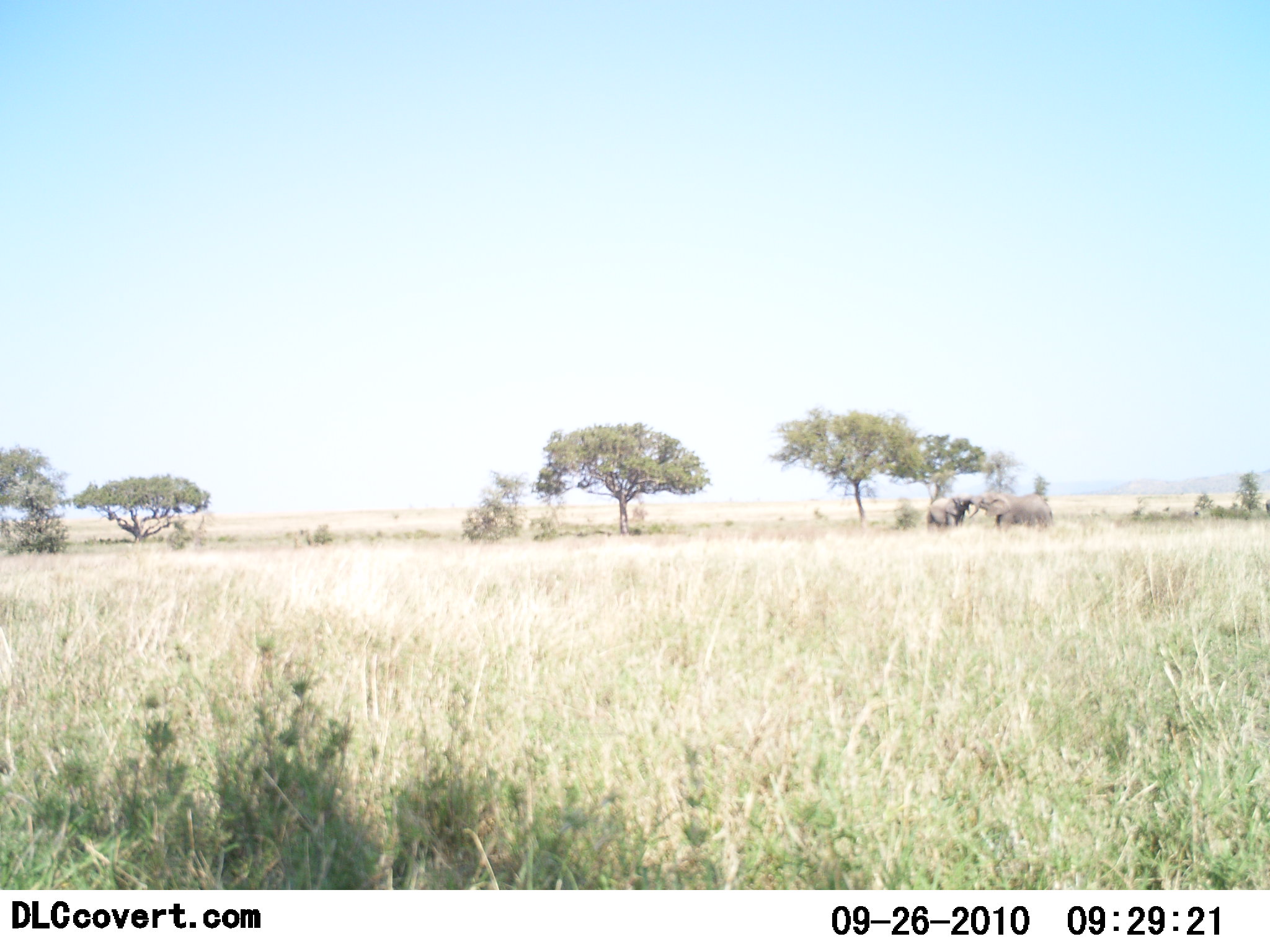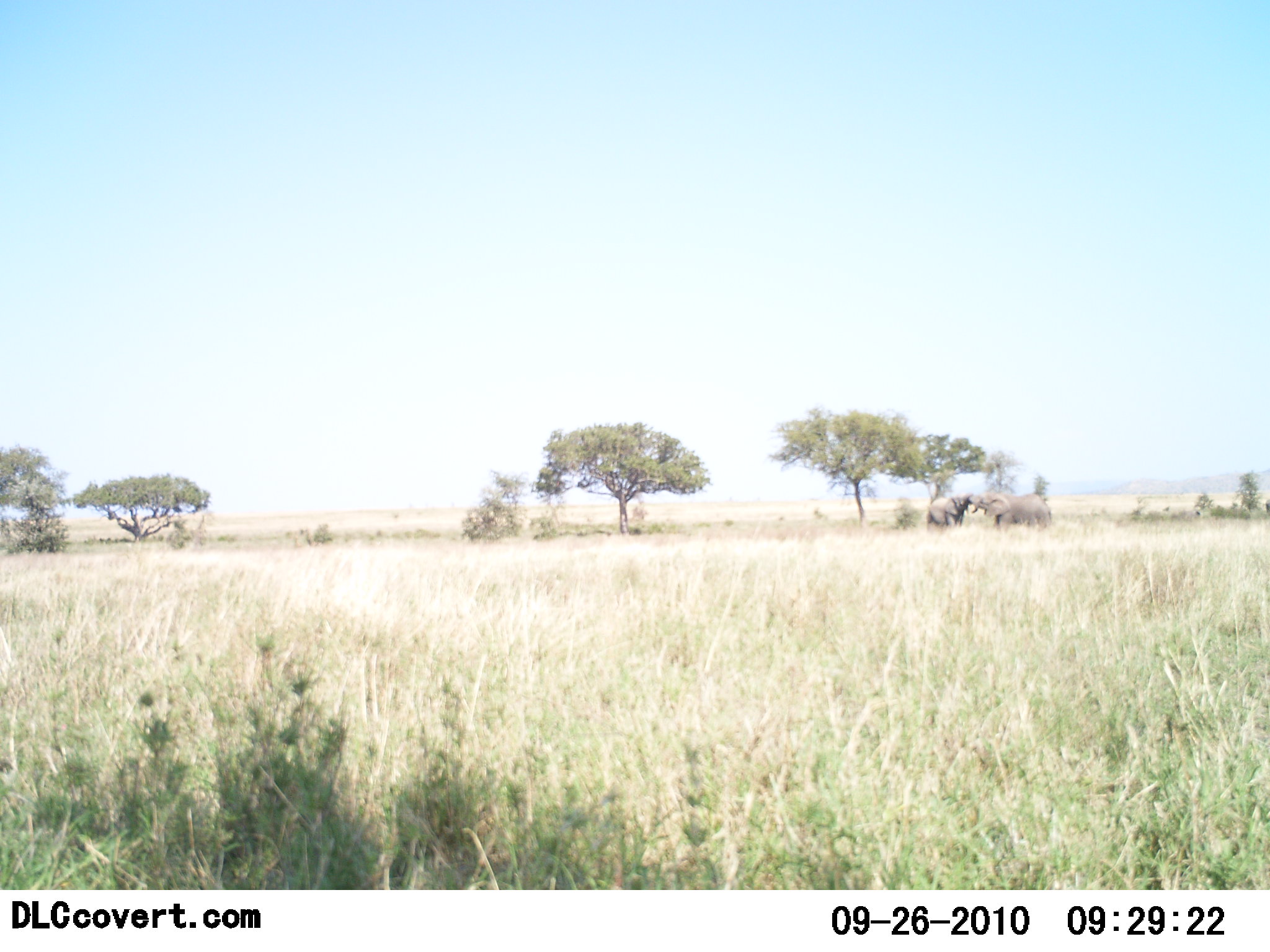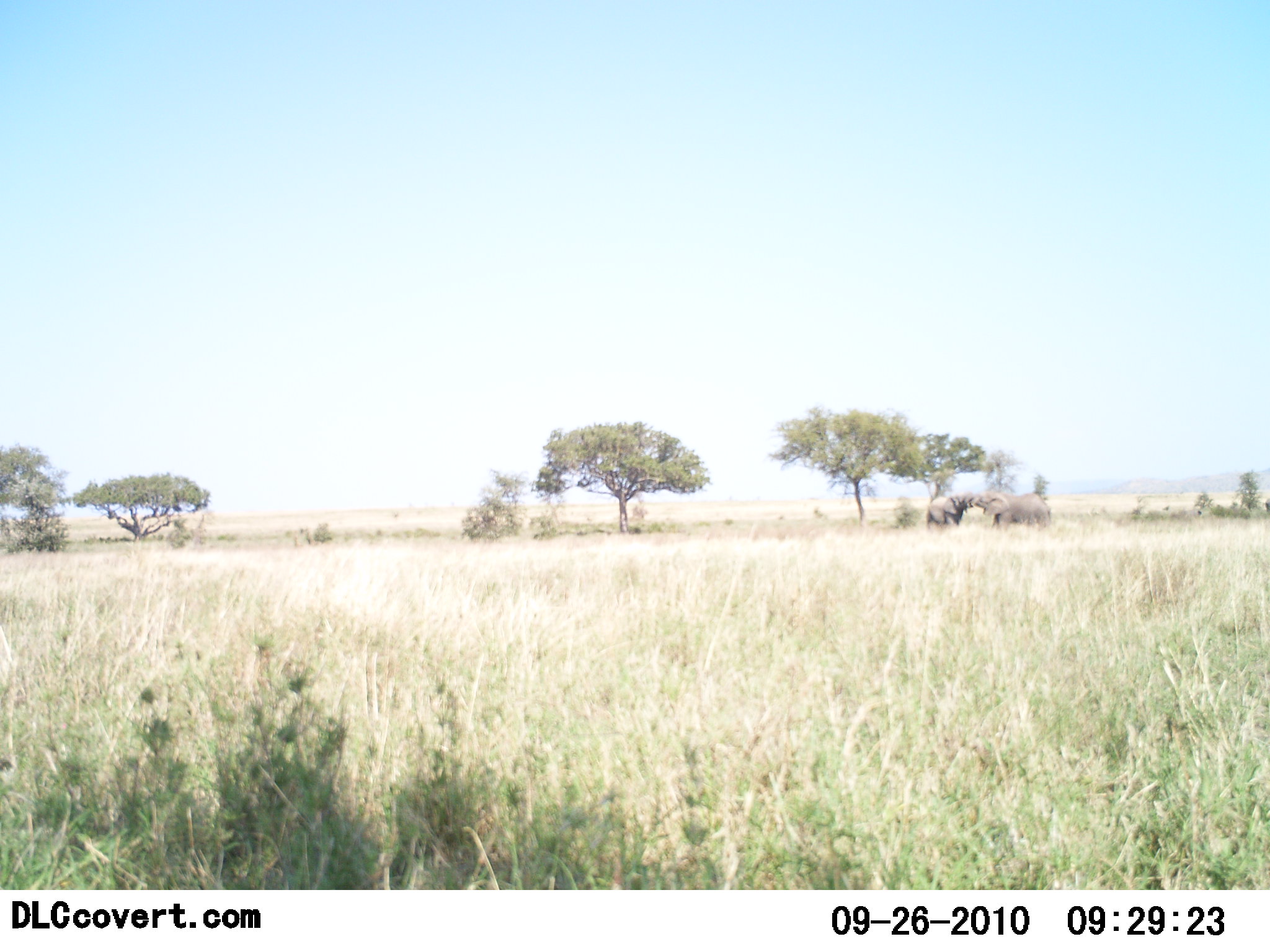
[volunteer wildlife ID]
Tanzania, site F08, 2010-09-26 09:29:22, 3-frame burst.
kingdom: Animalia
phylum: Chordata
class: Mammalia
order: Proboscidea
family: Elephantidae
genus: Loxodonta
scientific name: Loxodonta africana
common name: african bush elephant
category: elephant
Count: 2.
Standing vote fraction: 30%.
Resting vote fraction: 0%.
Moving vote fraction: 0%.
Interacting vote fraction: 80%.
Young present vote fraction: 0%.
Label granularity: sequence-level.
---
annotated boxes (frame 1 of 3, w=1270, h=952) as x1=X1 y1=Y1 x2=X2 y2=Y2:
animal: x1=981 y1=491 x2=1053 y2=530; x1=924 y1=494 x2=978 y2=531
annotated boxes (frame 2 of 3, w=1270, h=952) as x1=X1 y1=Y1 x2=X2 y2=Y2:
animal: x1=976 y1=492 x2=1051 y2=531; x1=925 y1=493 x2=978 y2=532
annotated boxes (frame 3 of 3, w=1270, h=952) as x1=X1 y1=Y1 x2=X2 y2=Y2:
animal: x1=973 y1=490 x2=1050 y2=534; x1=925 y1=493 x2=975 y2=532